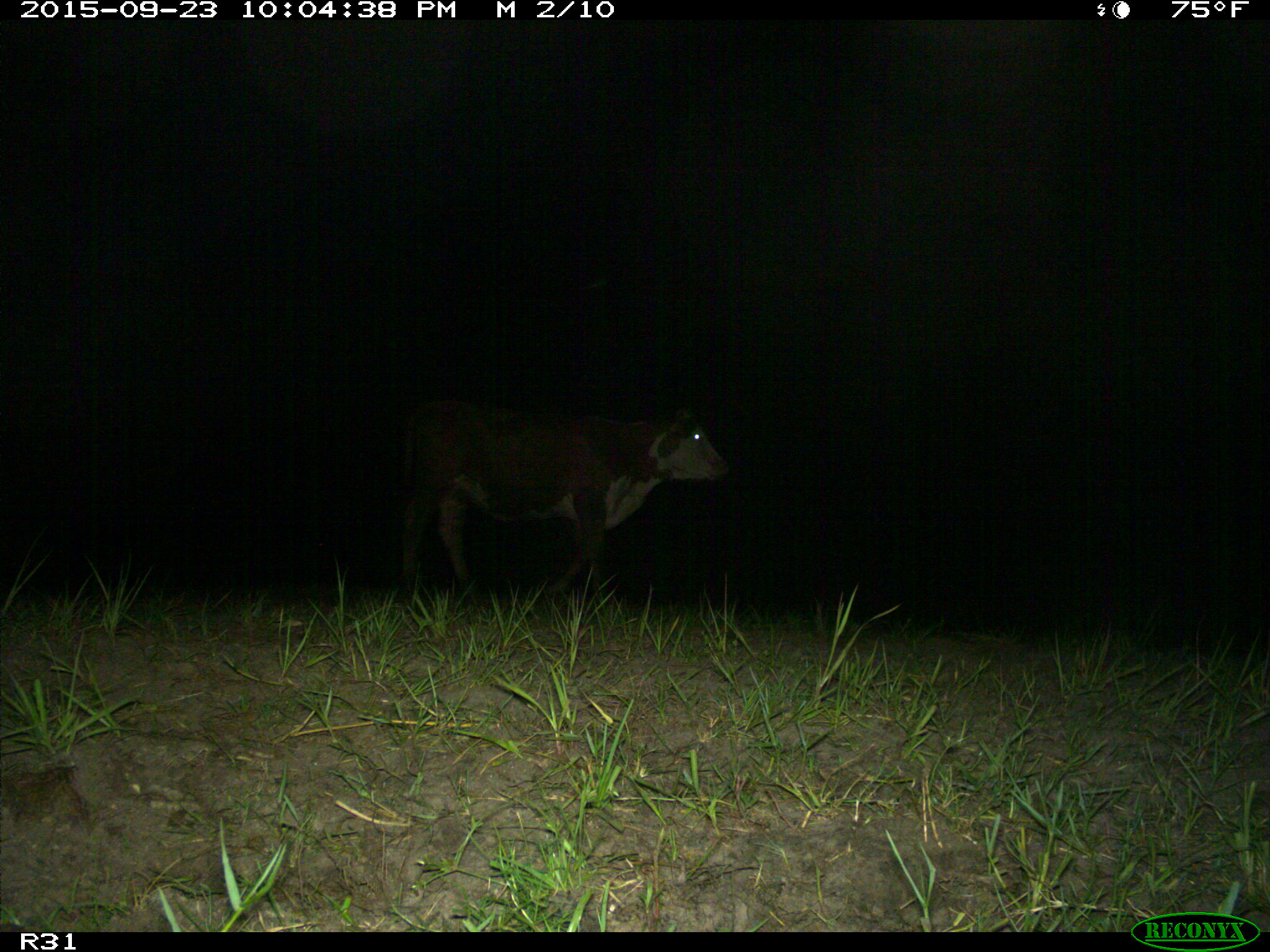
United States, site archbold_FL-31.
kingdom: Animalia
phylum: Chordata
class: Mammalia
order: Artiodactyla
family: Bovidae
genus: Bos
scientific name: Bos taurus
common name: domestic cow